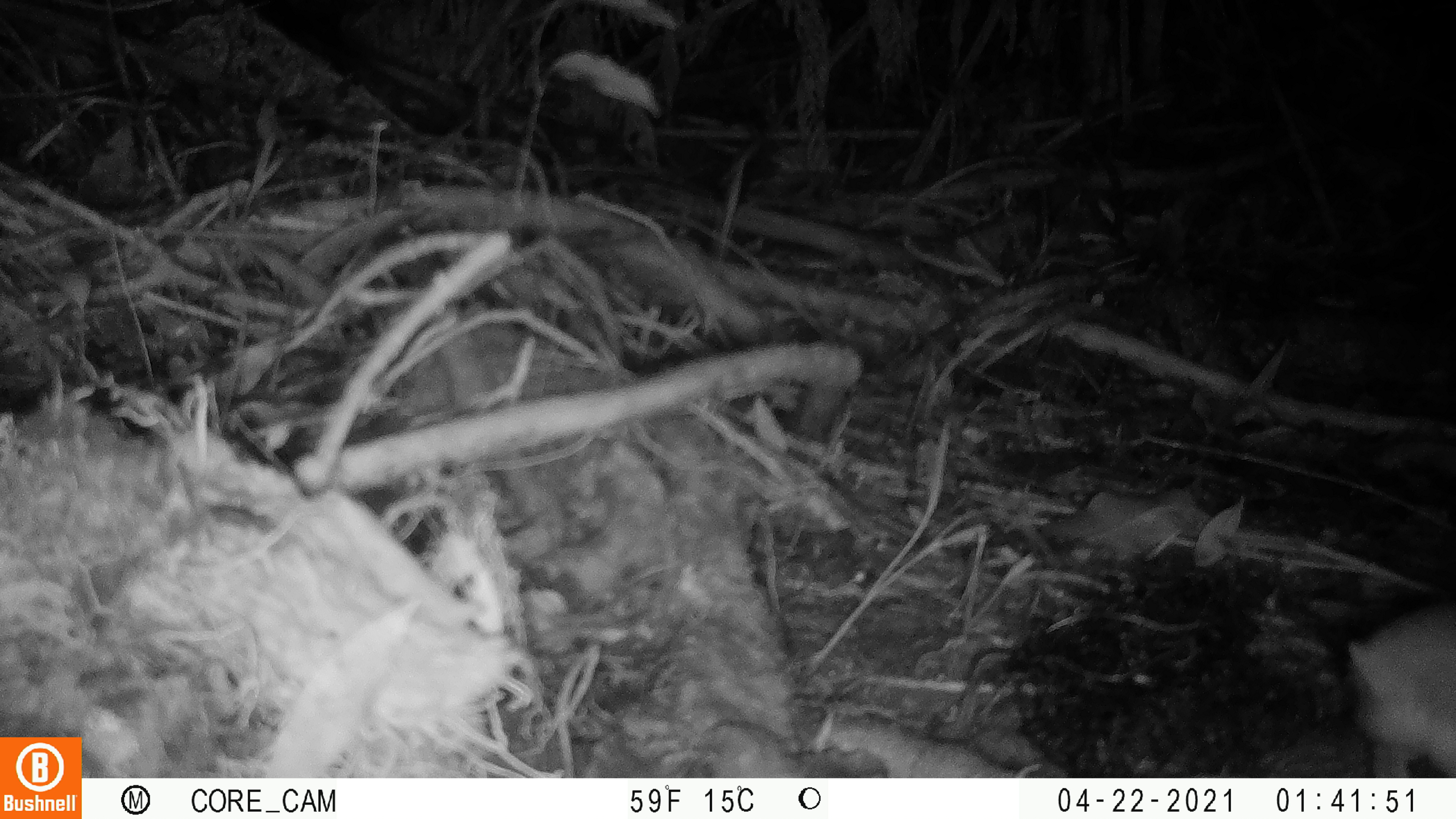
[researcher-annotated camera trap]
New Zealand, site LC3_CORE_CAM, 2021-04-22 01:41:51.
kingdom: Animalia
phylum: Chordata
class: Mammalia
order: Carnivora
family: Mustelidae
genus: Mustela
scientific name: Mustela erminea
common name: stoat